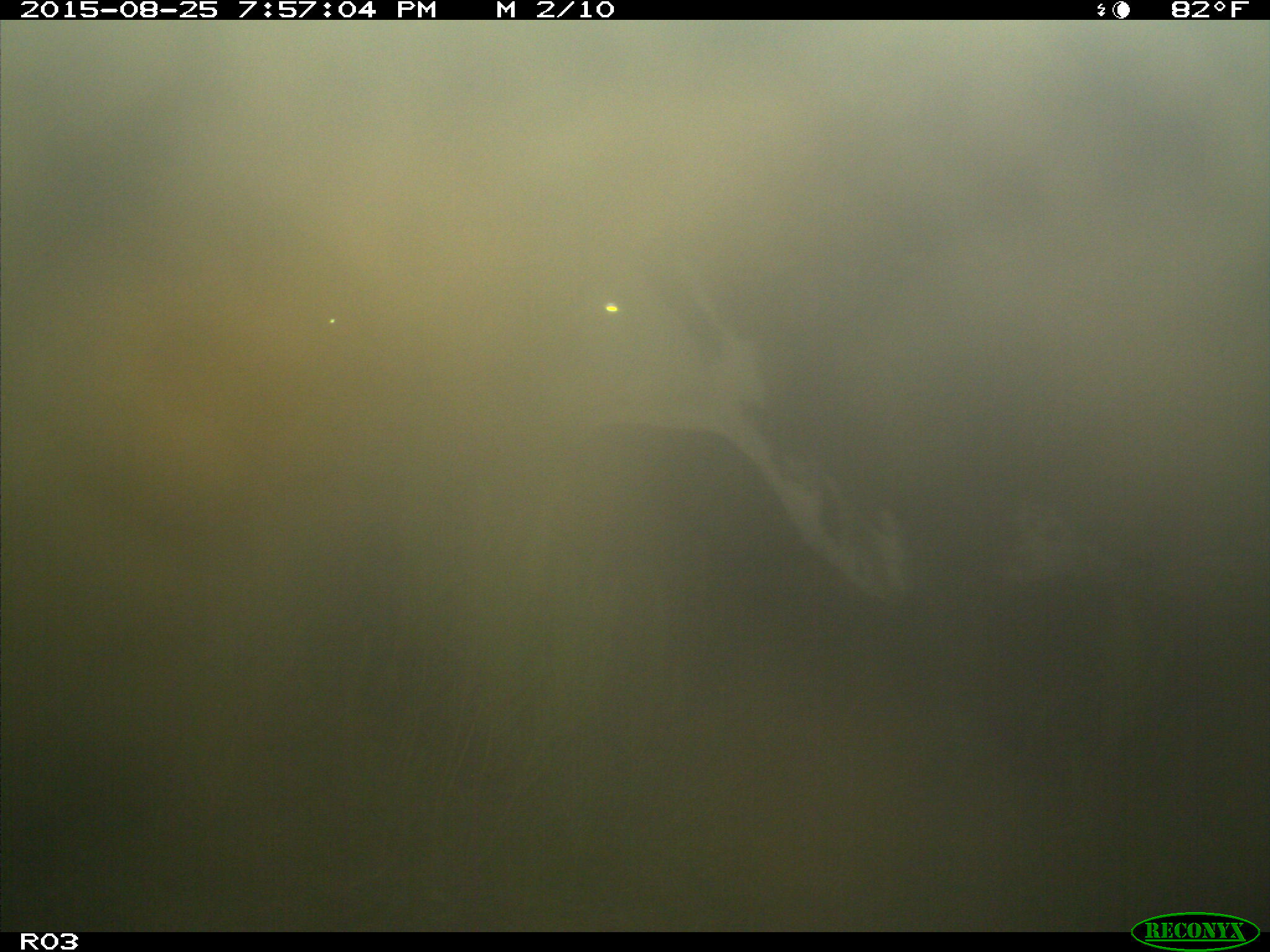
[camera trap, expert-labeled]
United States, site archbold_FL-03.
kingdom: Animalia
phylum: Chordata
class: Mammalia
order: Artiodactyla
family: Bovidae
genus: Bos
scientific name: Bos taurus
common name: domestic cow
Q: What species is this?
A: Bos taurus (domestic cow).